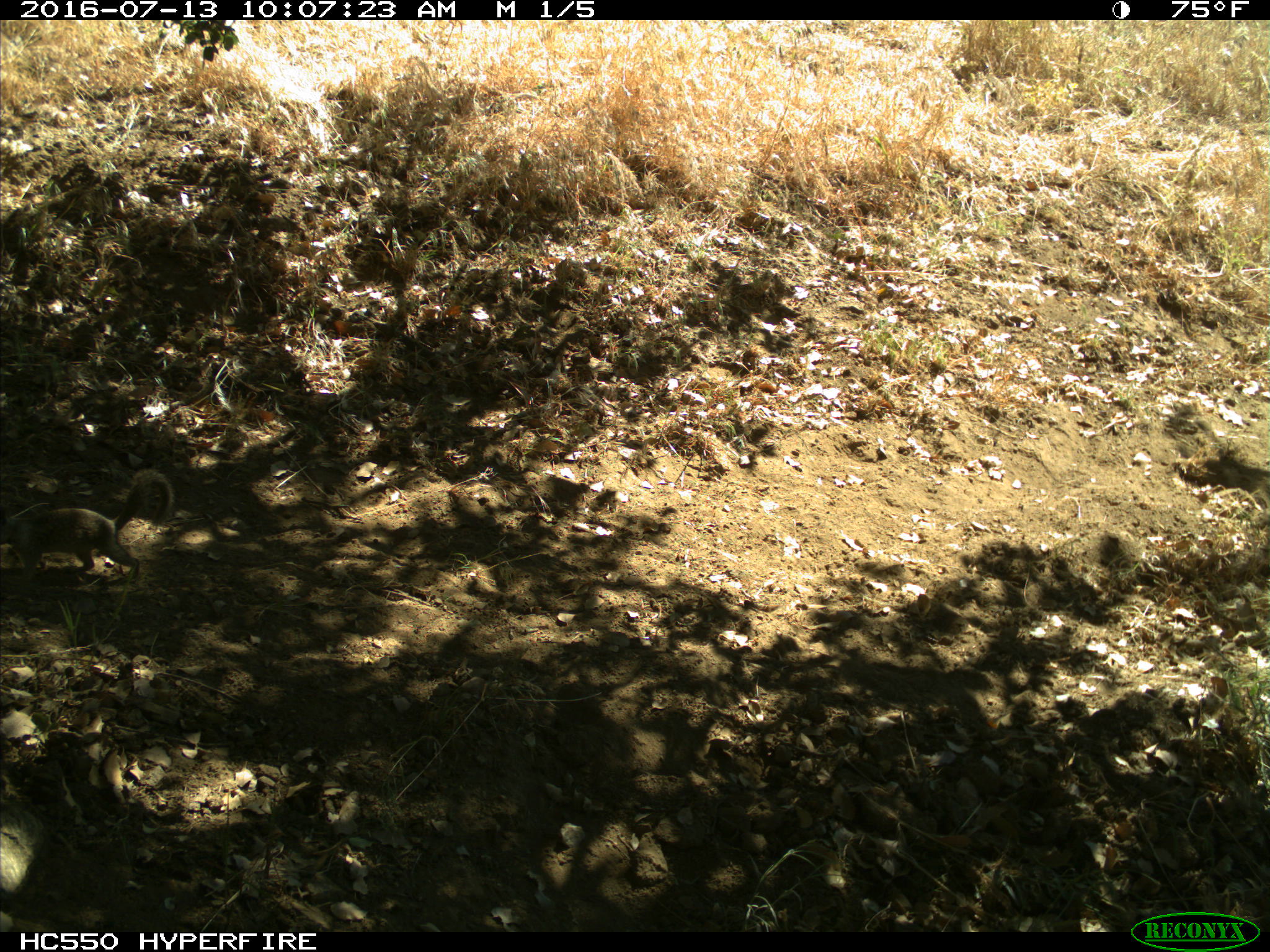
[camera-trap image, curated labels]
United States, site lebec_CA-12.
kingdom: Animalia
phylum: Chordata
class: Mammalia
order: Rodentia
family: Sciuridae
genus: Otospermophilus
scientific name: Otospermophilus beecheyi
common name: california ground squirrel